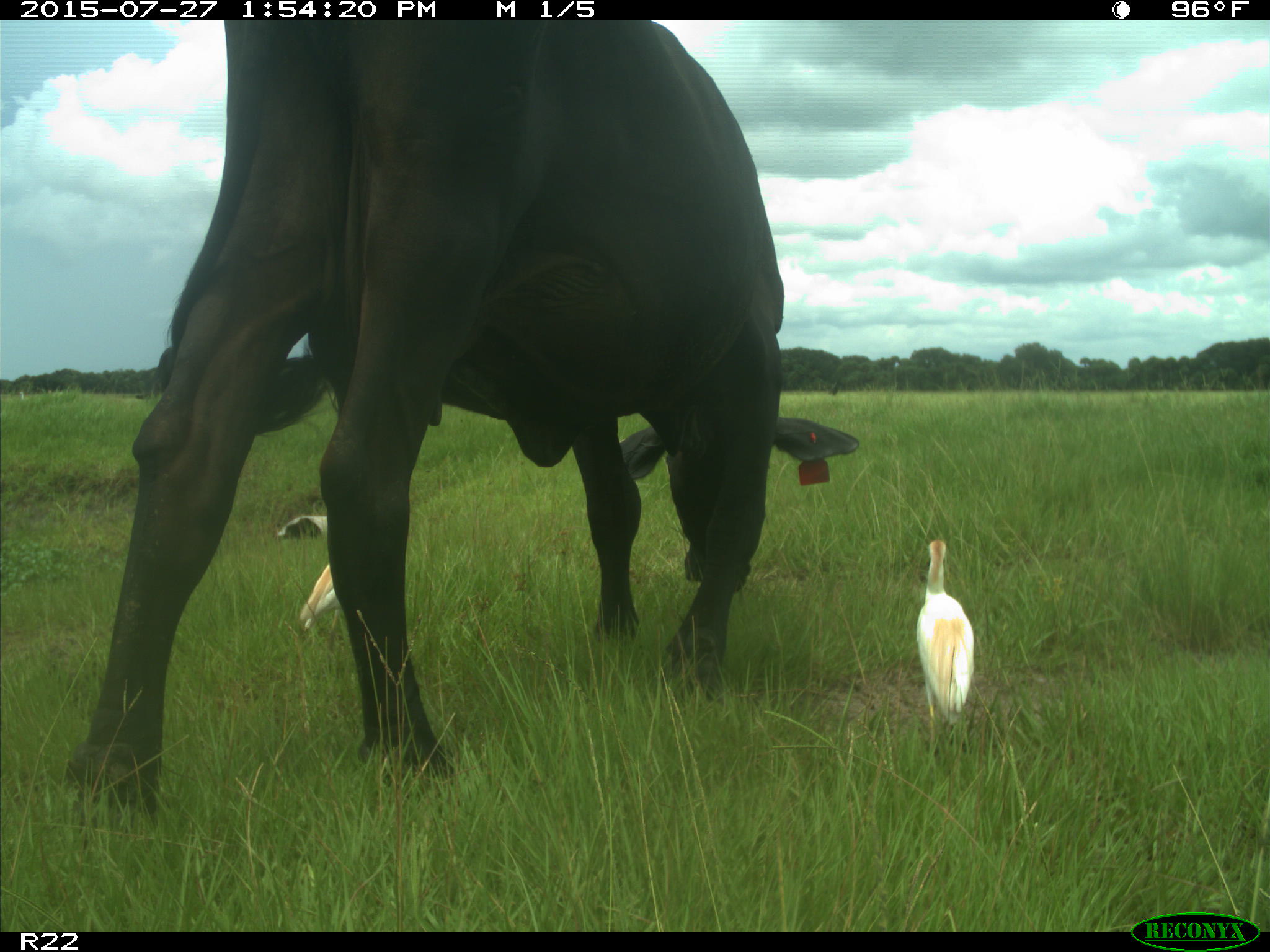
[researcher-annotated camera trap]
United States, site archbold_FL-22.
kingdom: Animalia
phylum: Chordata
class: Mammalia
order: Artiodactyla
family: Bovidae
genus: Bos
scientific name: Bos taurus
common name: domestic cow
Bos taurus (domestic cow).